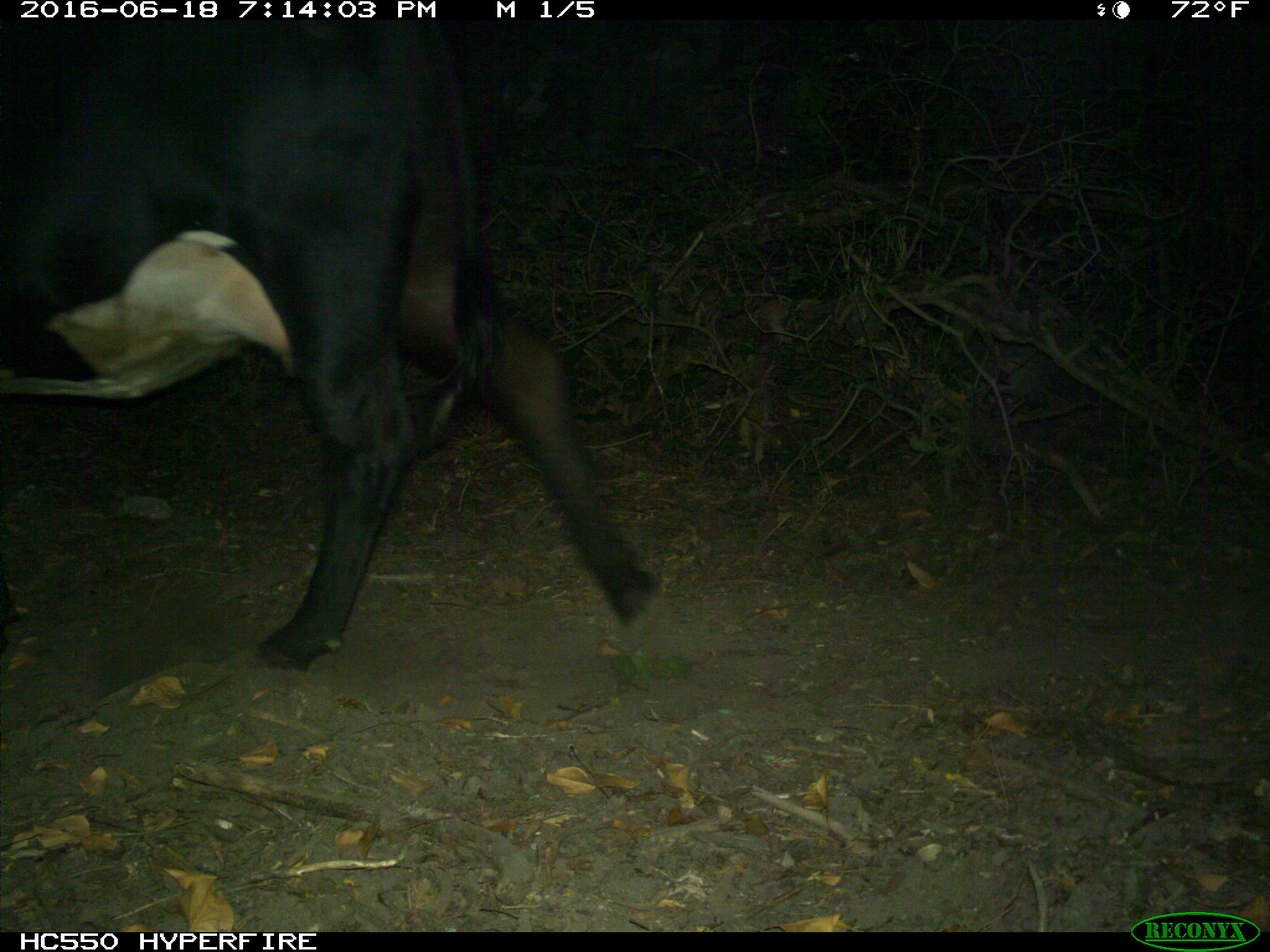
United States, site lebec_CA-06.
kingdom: Animalia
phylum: Chordata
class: Mammalia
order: Artiodactyla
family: Bovidae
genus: Bos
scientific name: Bos taurus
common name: domestic cow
Bos taurus (domestic cow).